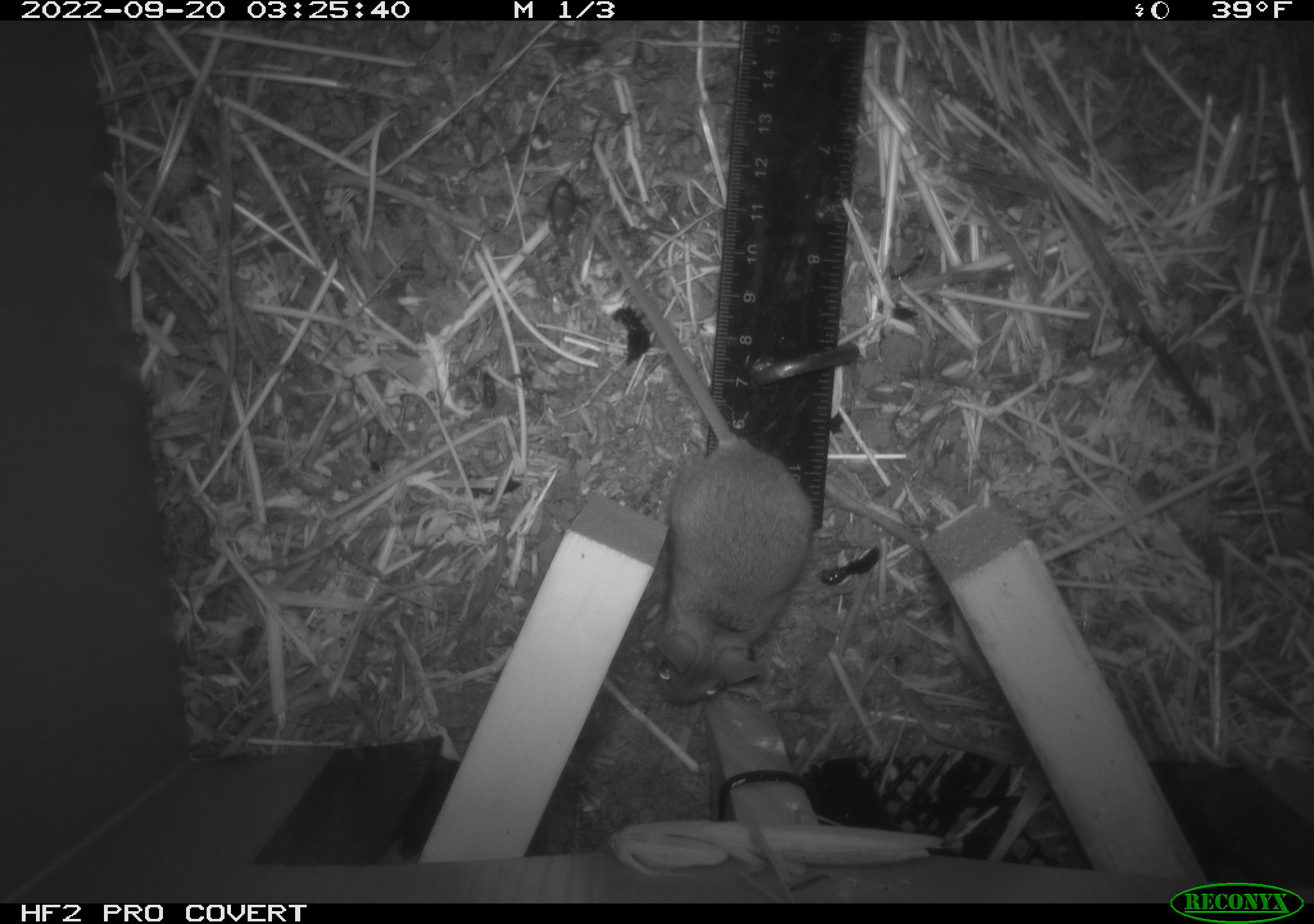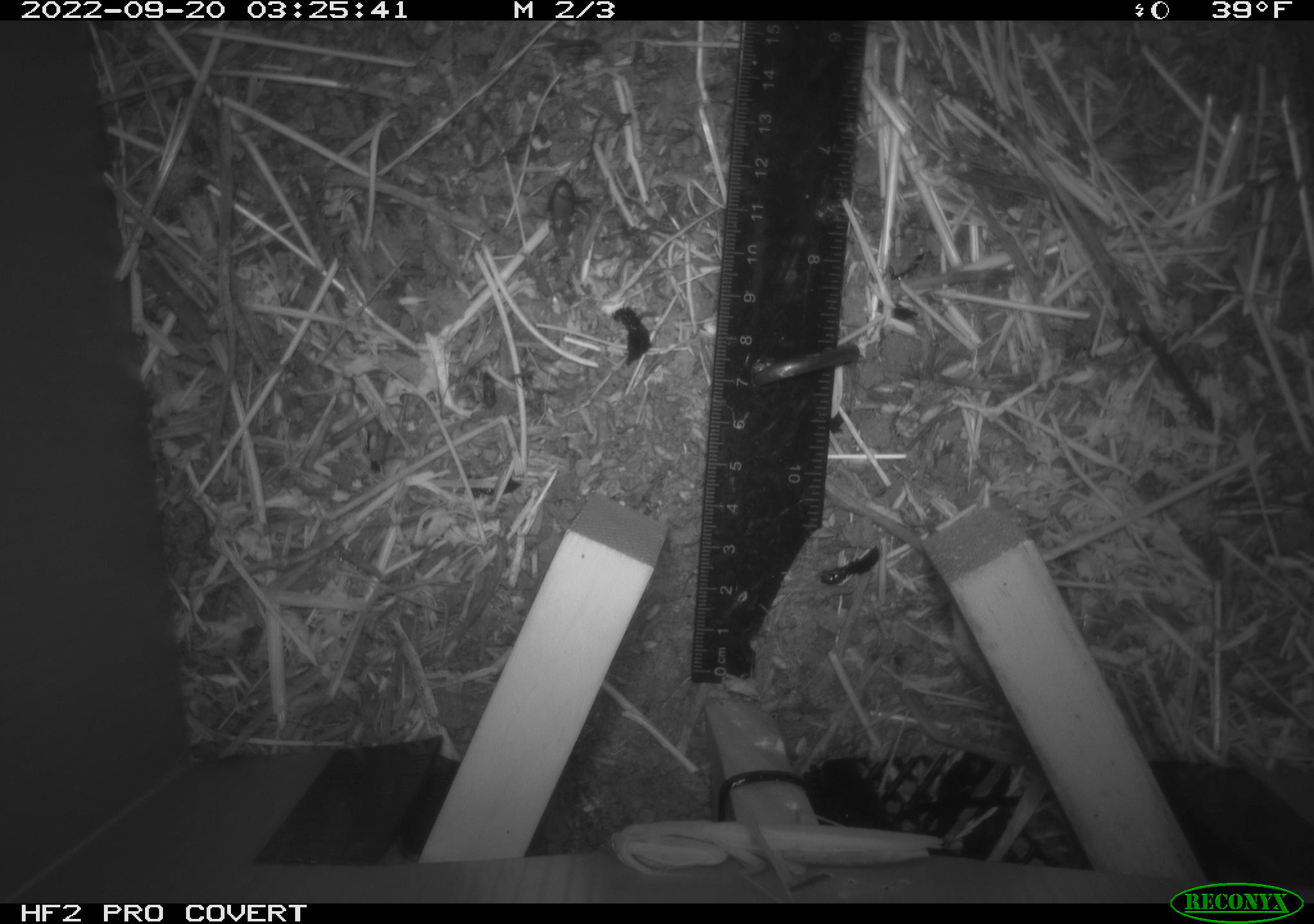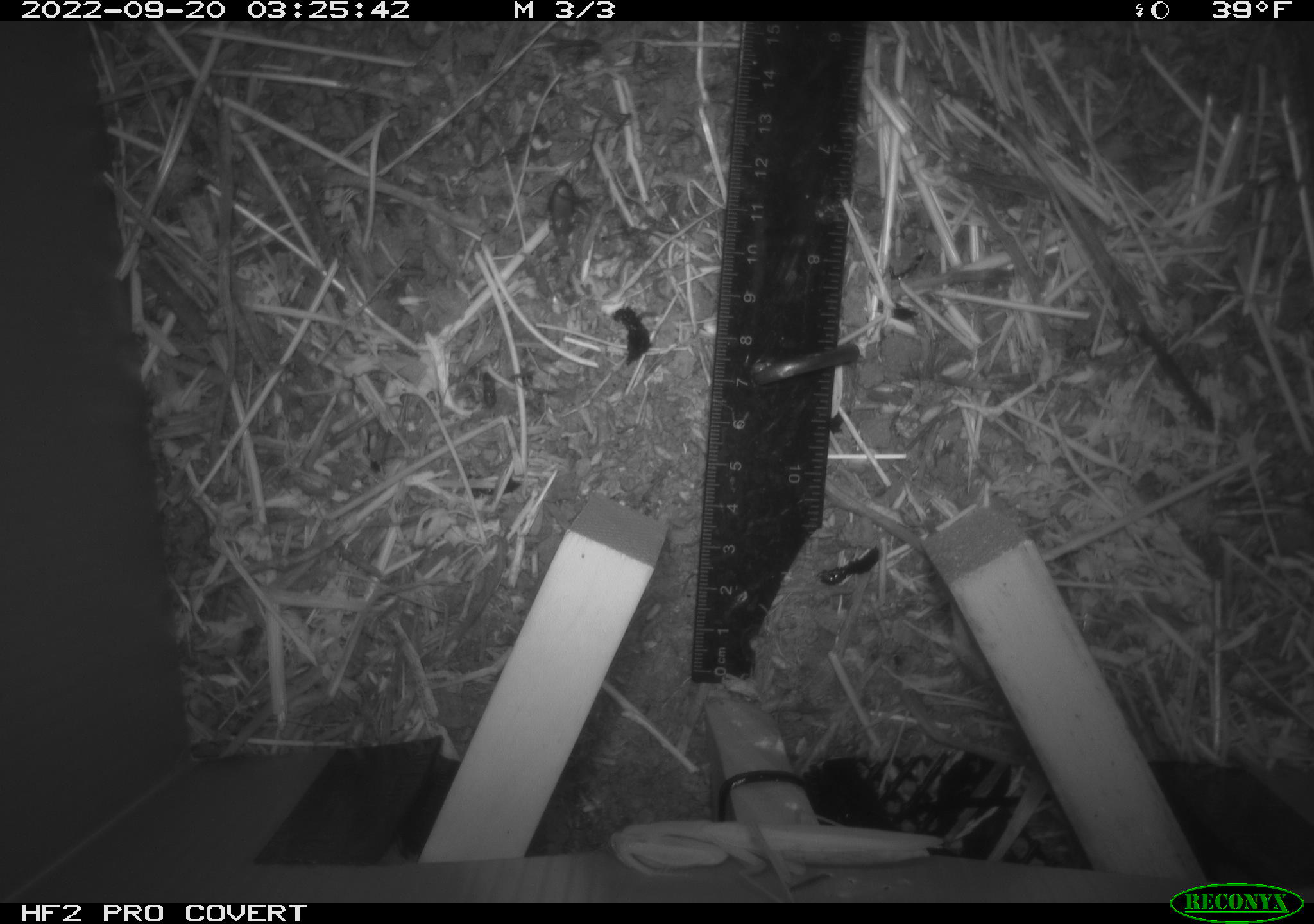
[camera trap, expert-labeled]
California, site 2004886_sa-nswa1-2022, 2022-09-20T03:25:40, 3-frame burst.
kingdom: Animalia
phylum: Chordata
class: Mammalia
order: Rodentia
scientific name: Rodentia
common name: rodent